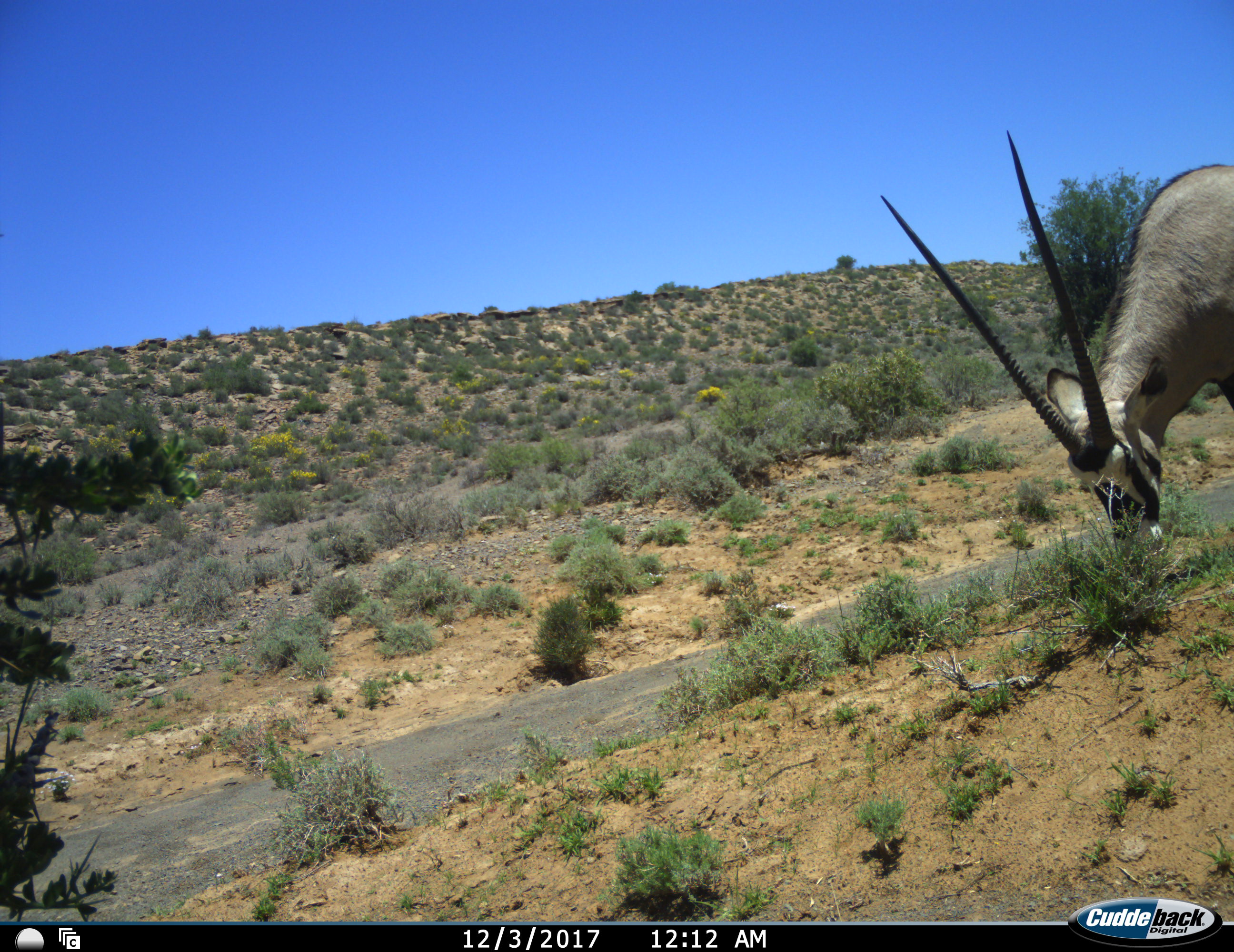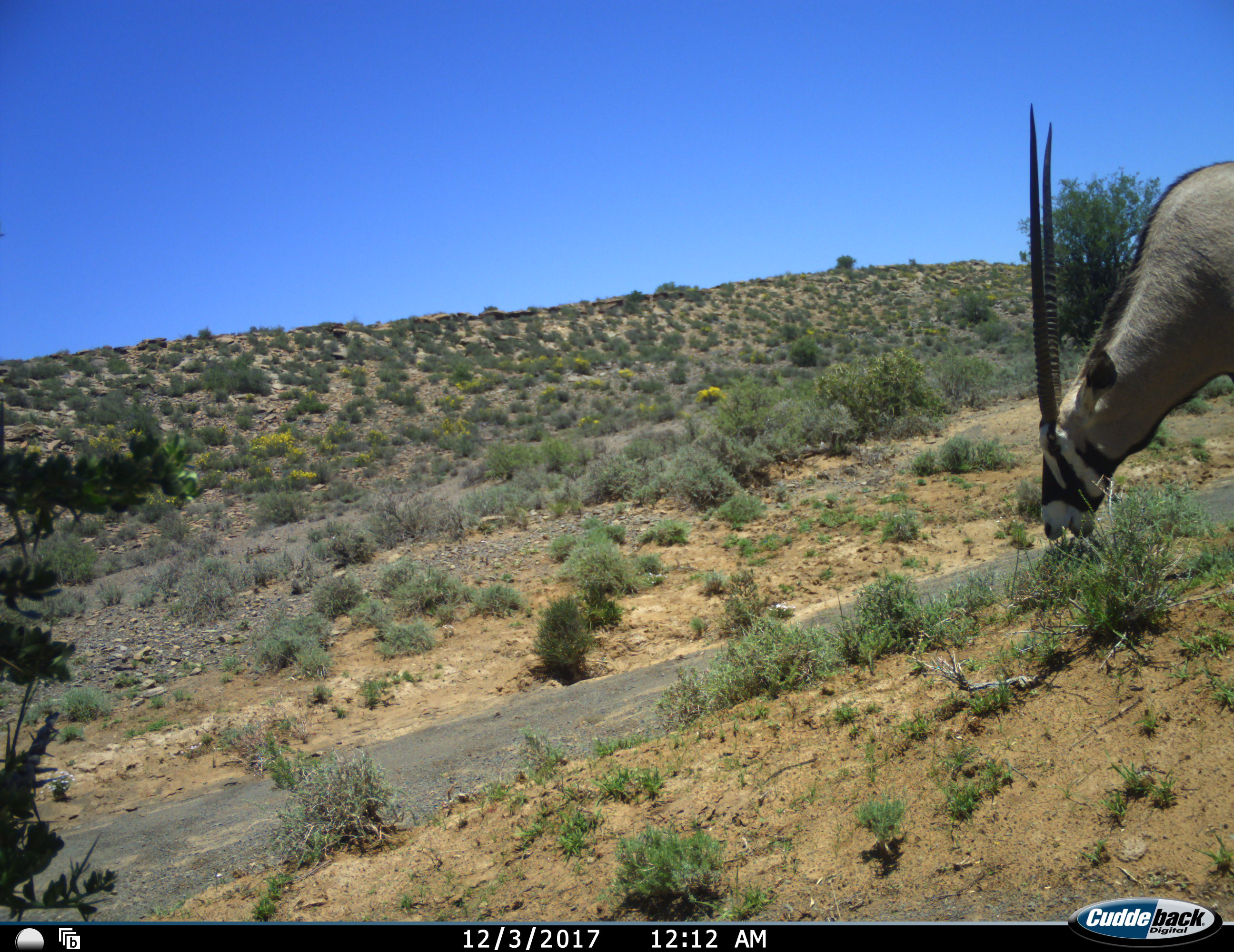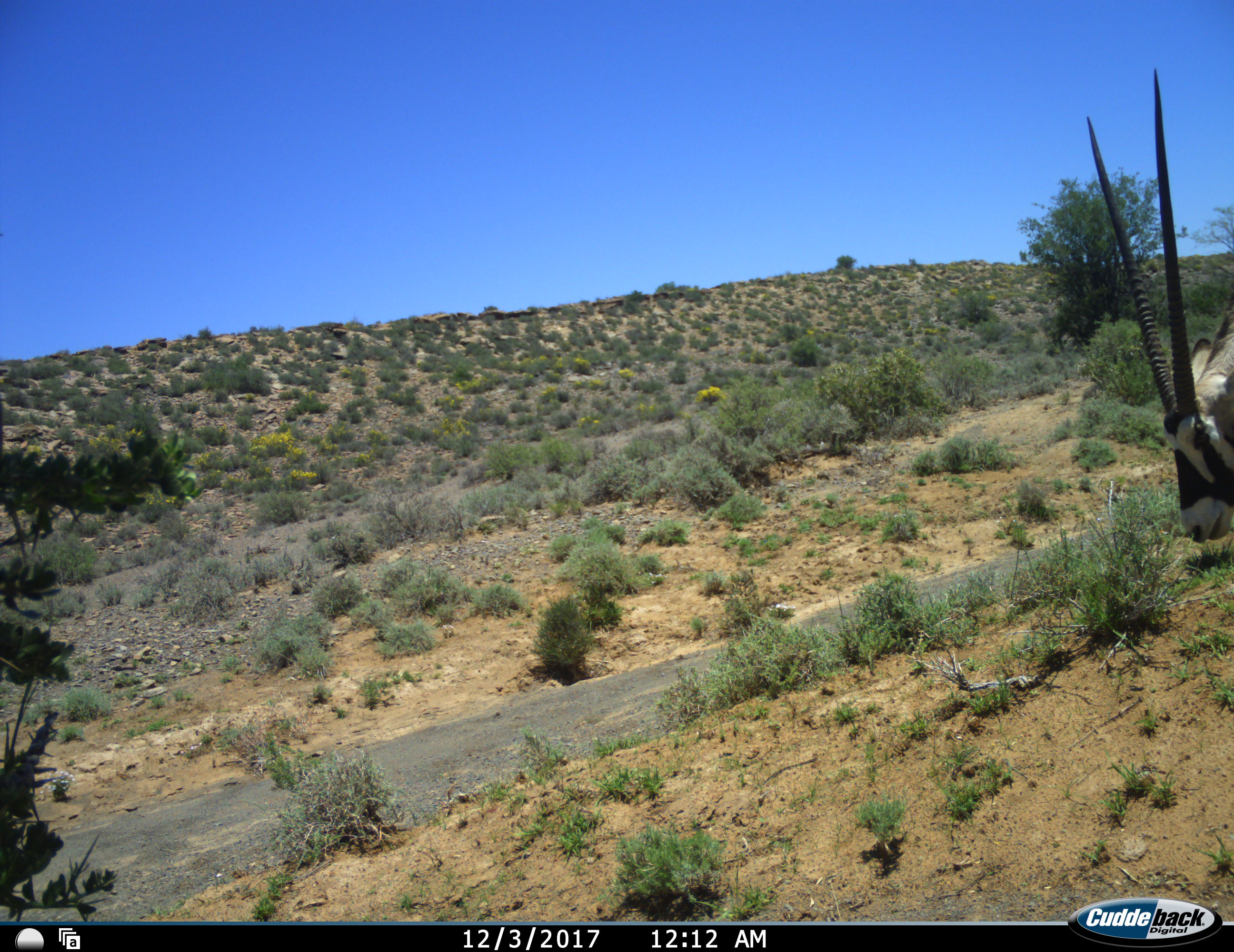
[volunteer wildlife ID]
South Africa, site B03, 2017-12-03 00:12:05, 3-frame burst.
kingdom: Animalia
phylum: Chordata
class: Mammalia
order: Artiodactyla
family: Bovidae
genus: Oryx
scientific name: Oryx gazella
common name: gemsbok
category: gemsbokoryx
Gemsbokoryx (gemsbok) (Oryx gazella), count 1. Behavior (volunteer vote fractions): standing 22%, resting 0%, moving 22%, interacting 0%. Young present (vote fraction): 0%. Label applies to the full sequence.